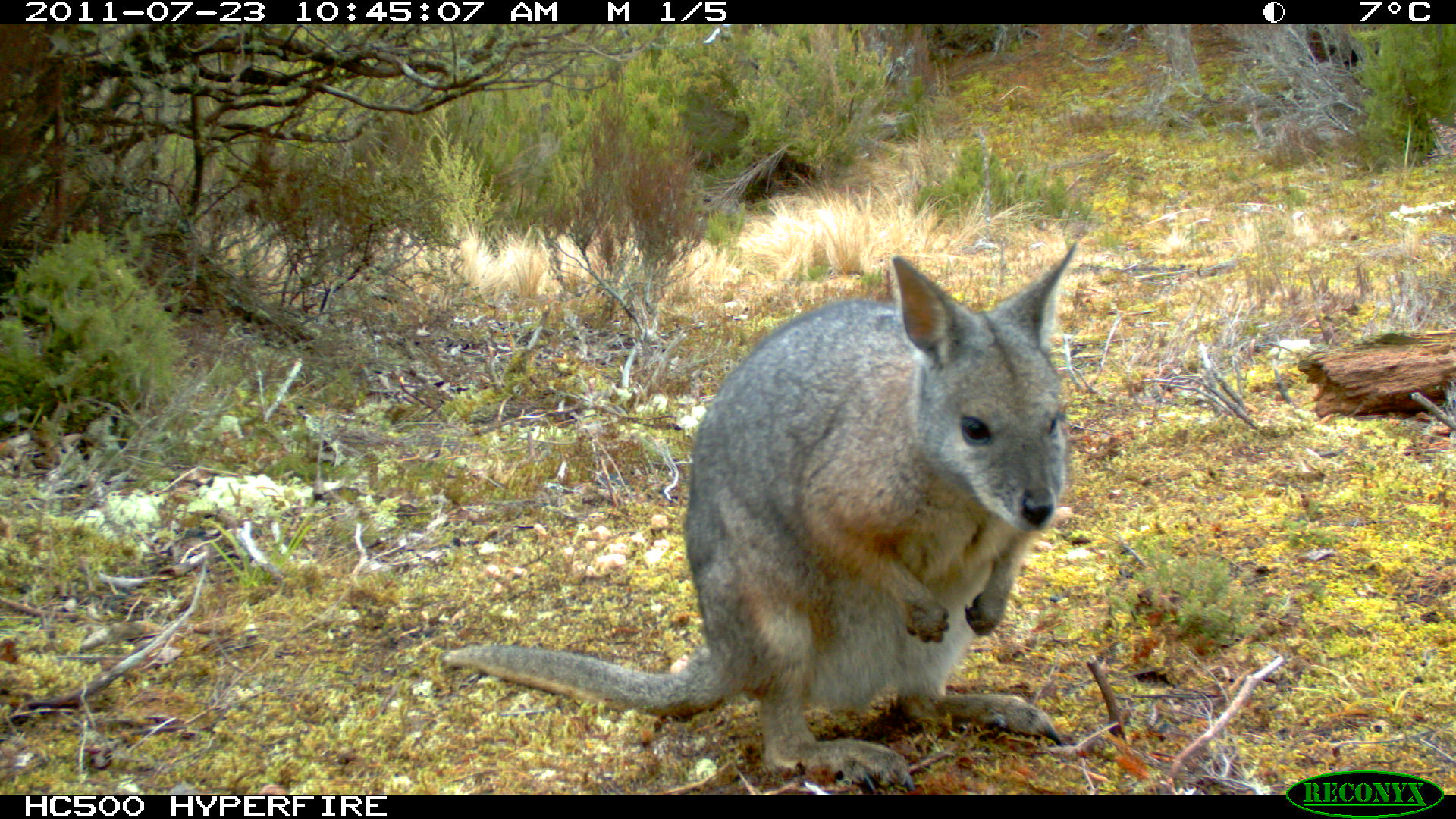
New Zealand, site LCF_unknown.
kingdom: Animalia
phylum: Chordata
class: Mammalia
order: Diprotodontia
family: Macropodidae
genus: Notamacropus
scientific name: Notamacropus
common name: wallaby